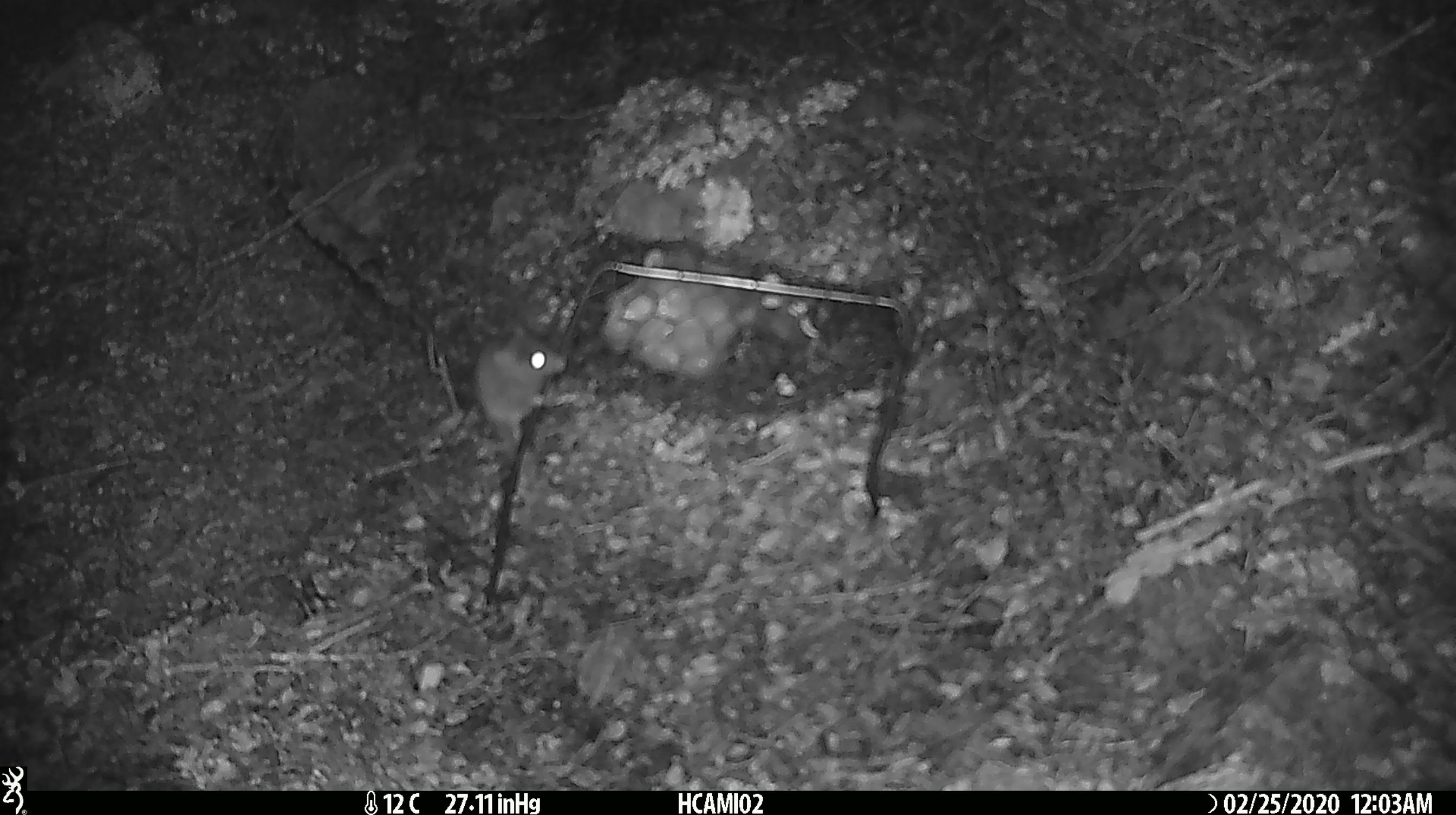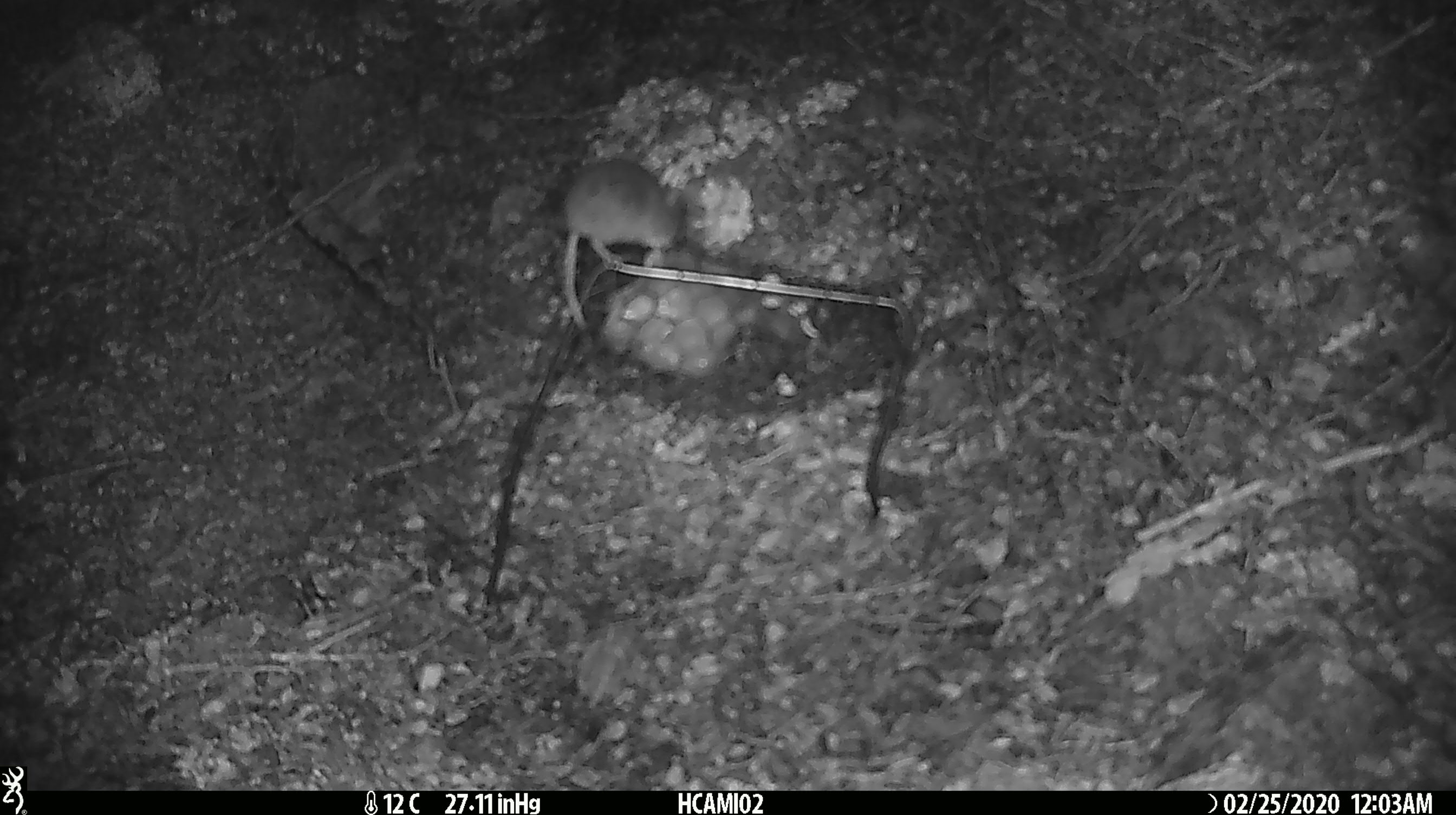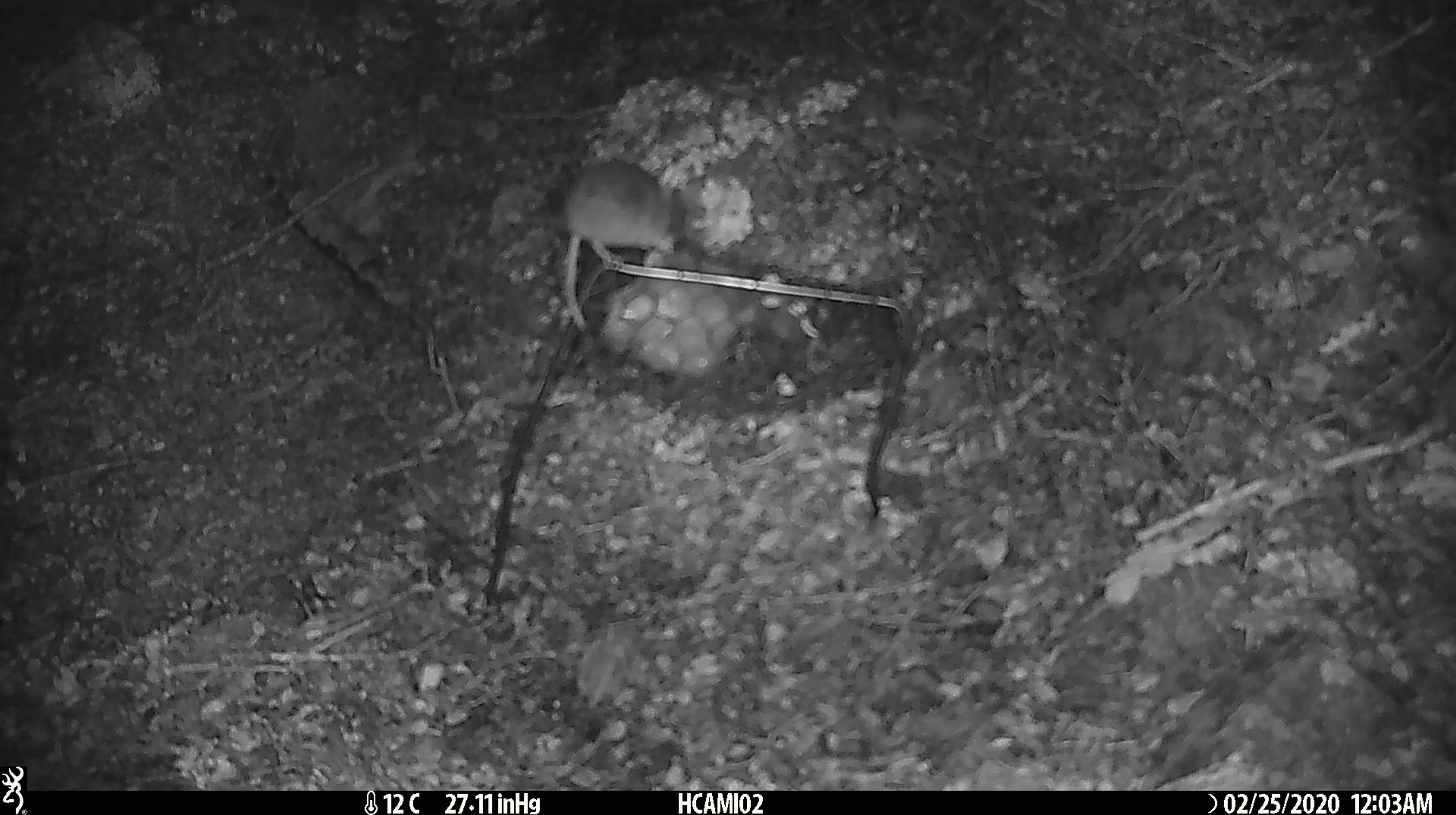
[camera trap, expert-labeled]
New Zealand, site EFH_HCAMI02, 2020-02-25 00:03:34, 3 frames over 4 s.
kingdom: Animalia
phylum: Chordata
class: Mammalia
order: Rodentia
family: Muridae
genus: Mus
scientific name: Mus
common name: mouse